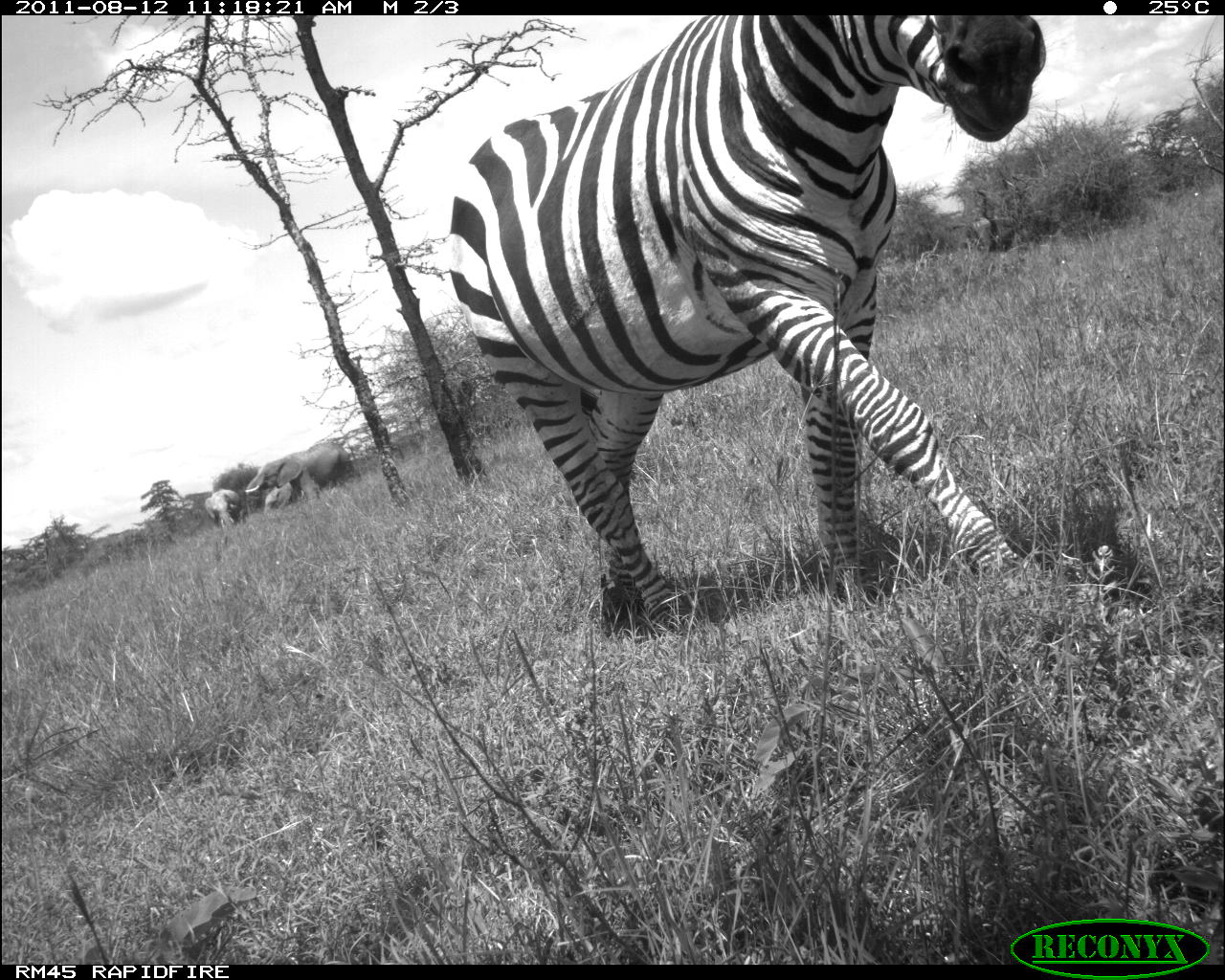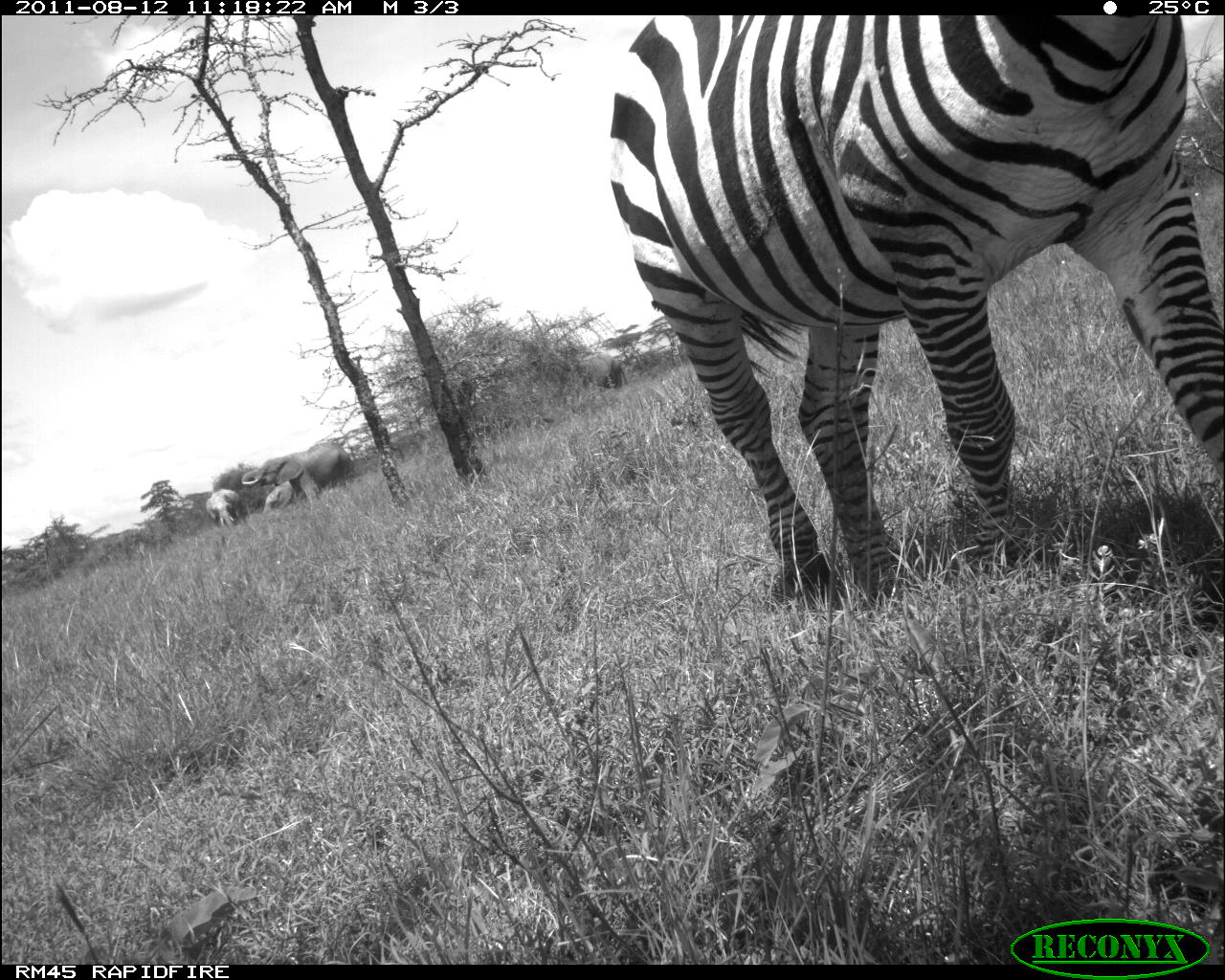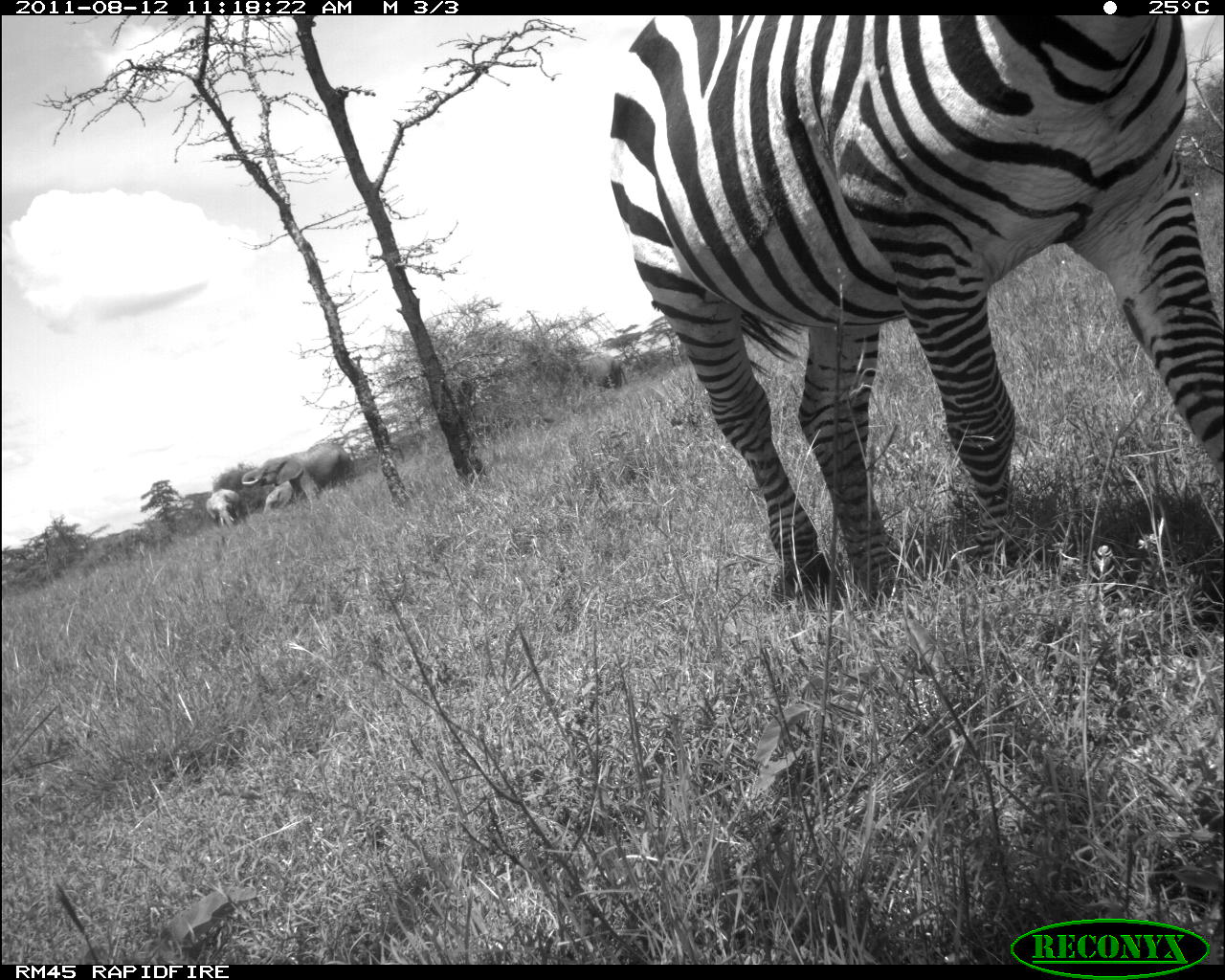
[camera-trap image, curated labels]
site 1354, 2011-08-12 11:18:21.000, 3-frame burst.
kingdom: Animalia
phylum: Chordata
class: Mammalia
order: Proboscidea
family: Elephantidae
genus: Loxodonta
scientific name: Loxodonta africana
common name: african bush elephant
Loxodonta africana (african bush elephant), count 3.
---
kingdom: Animalia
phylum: Chordata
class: Mammalia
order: Perissodactyla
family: Equidae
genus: Equus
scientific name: Equus quagga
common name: plains zebra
Equus quagga (plains zebra), count 1.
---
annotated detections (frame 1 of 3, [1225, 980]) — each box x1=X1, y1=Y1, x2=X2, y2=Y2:
loxodonta africana: x1=447, y1=16, x2=1045, y2=610; x1=244, y1=442, x2=359, y2=515; x1=264, y1=477, x2=328, y2=515; x1=204, y1=490, x2=241, y2=530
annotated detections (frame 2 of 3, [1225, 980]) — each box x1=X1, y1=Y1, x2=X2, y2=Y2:
equus quagga: x1=606, y1=15, x2=1217, y2=605; x1=239, y1=440, x2=357, y2=504; x1=570, y1=350, x2=629, y2=388; x1=204, y1=486, x2=242, y2=529; x1=261, y1=479, x2=298, y2=515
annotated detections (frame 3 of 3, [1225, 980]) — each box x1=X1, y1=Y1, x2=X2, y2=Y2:
loxodonta africana: x1=593, y1=15, x2=1217, y2=605; x1=237, y1=439, x2=357, y2=504; x1=570, y1=350, x2=629, y2=388; x1=204, y1=486, x2=242, y2=529; x1=261, y1=479, x2=298, y2=515